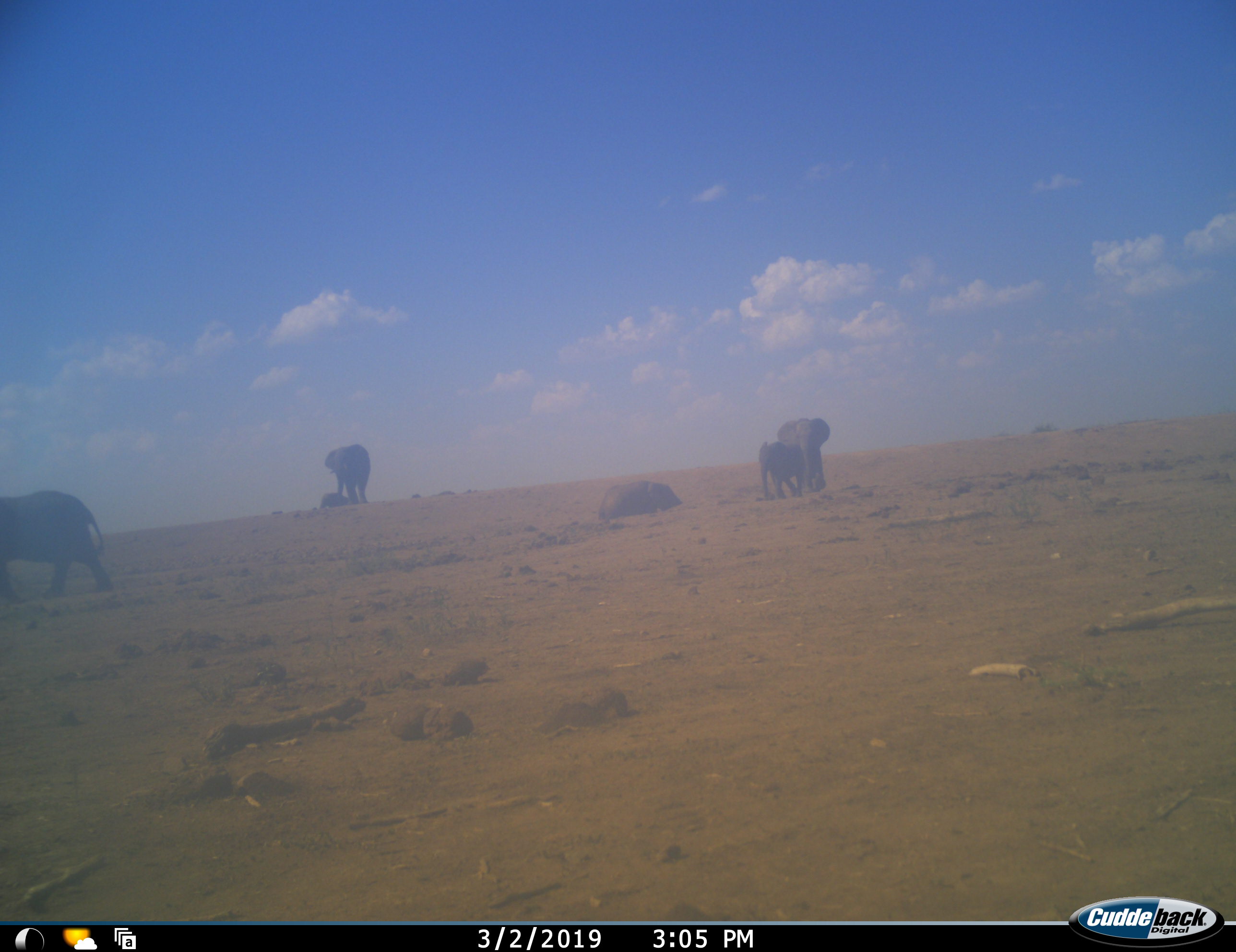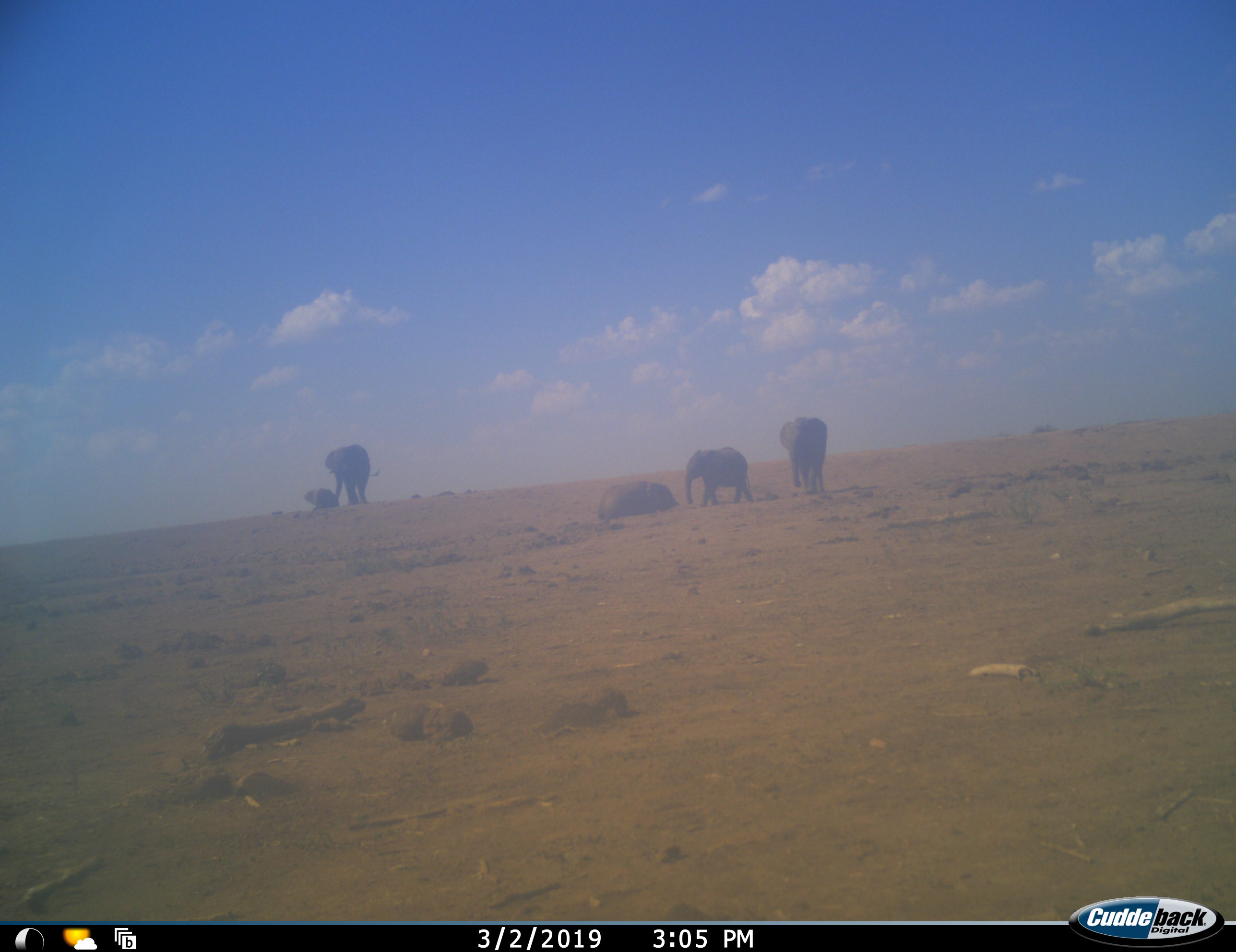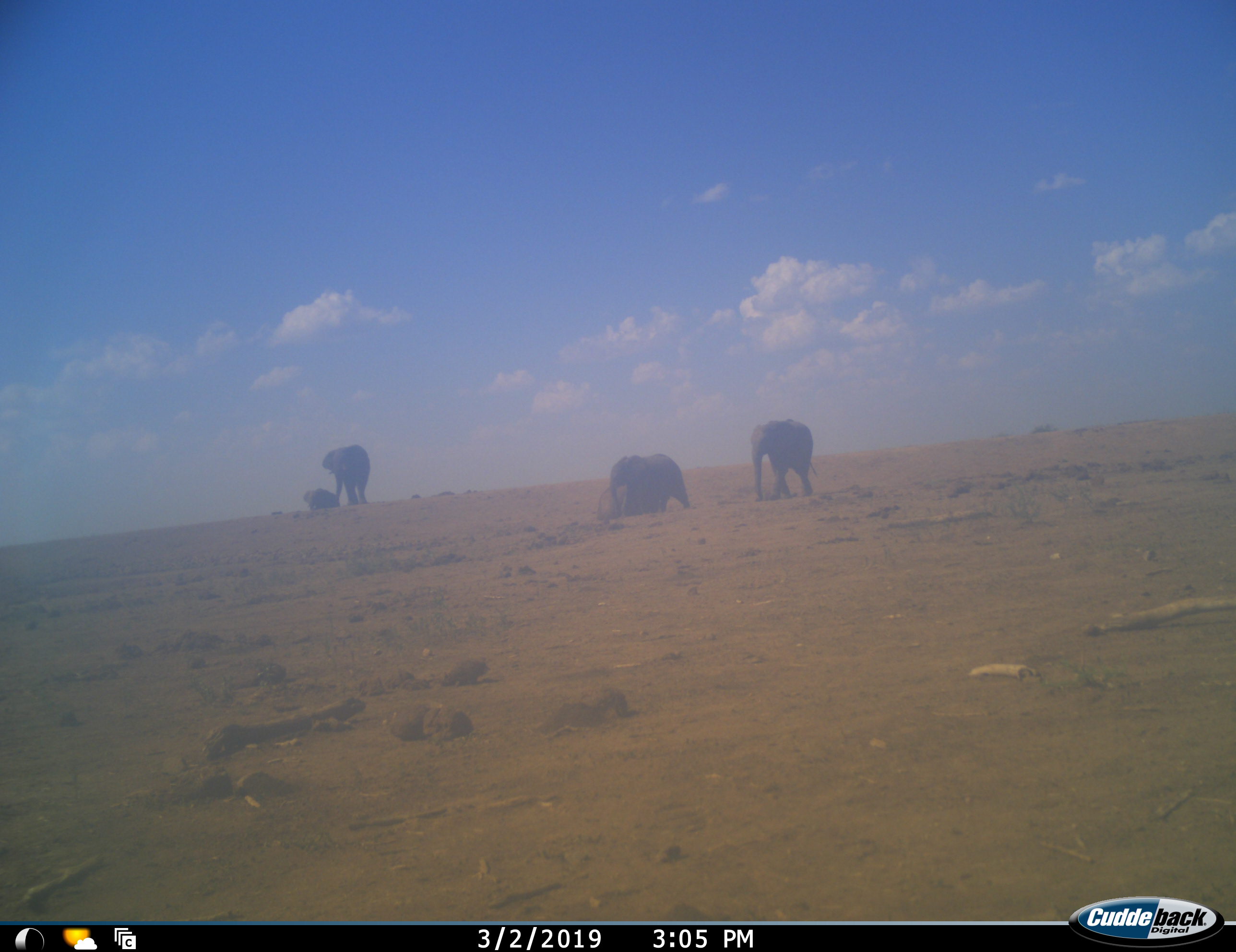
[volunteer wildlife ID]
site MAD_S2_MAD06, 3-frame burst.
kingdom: Animalia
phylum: Chordata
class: Mammalia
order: Proboscidea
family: Elephantidae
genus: Loxodonta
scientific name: Loxodonta africana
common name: african bush elephant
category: elephant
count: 6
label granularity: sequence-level